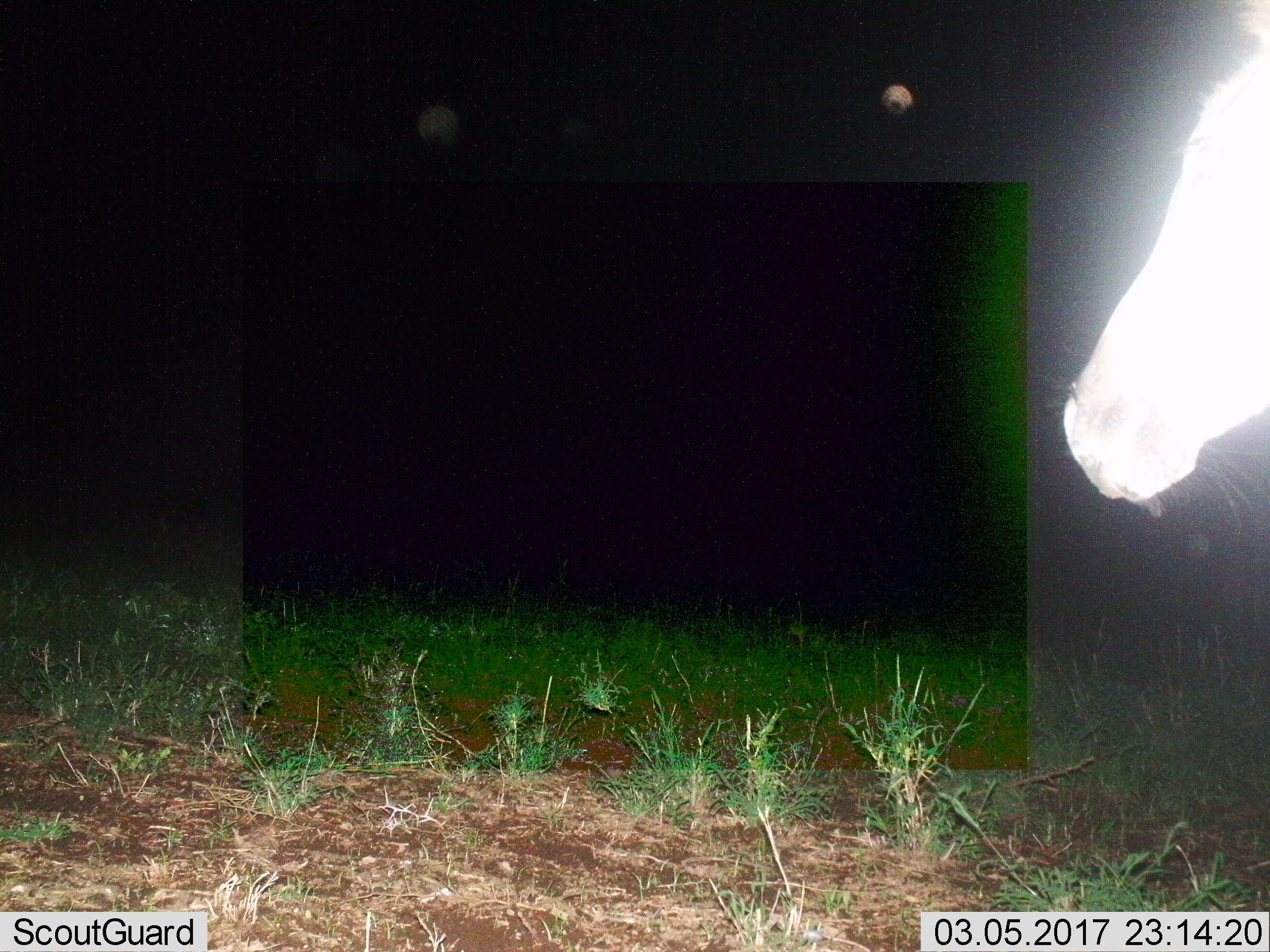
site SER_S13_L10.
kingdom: Animalia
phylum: Chordata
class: Mammalia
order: Perissodactyla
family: Equidae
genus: Equus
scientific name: Equus quagga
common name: plains zebra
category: zebraplains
Zebraplains (plains zebra) (Equus quagga), count 1. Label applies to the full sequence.